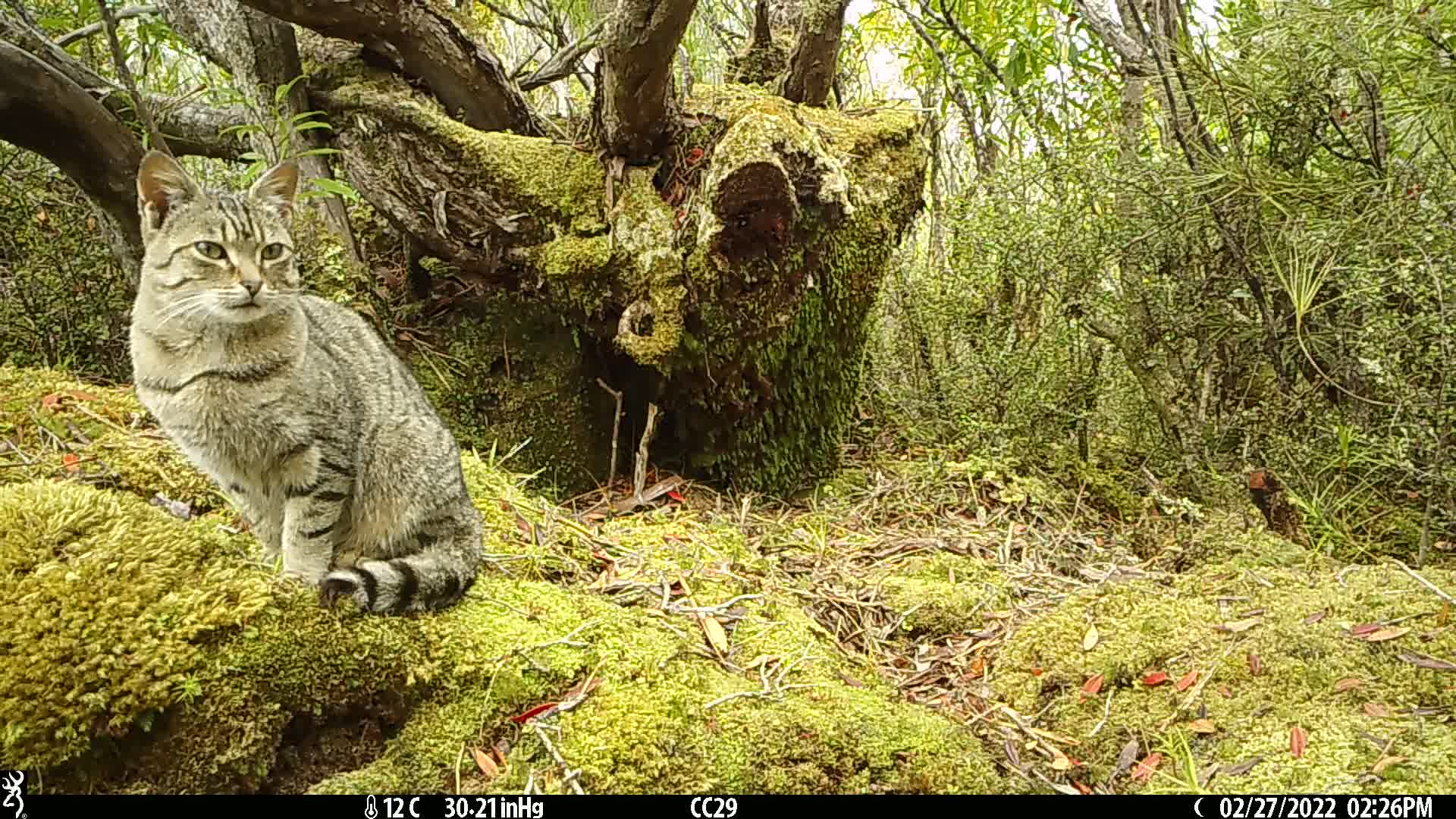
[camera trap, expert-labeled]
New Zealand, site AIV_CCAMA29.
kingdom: Animalia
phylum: Chordata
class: Mammalia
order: Carnivora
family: Felidae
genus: Felis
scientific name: Felis catus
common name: domestic cat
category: cat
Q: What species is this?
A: Cat (domestic cat) (Felis catus).